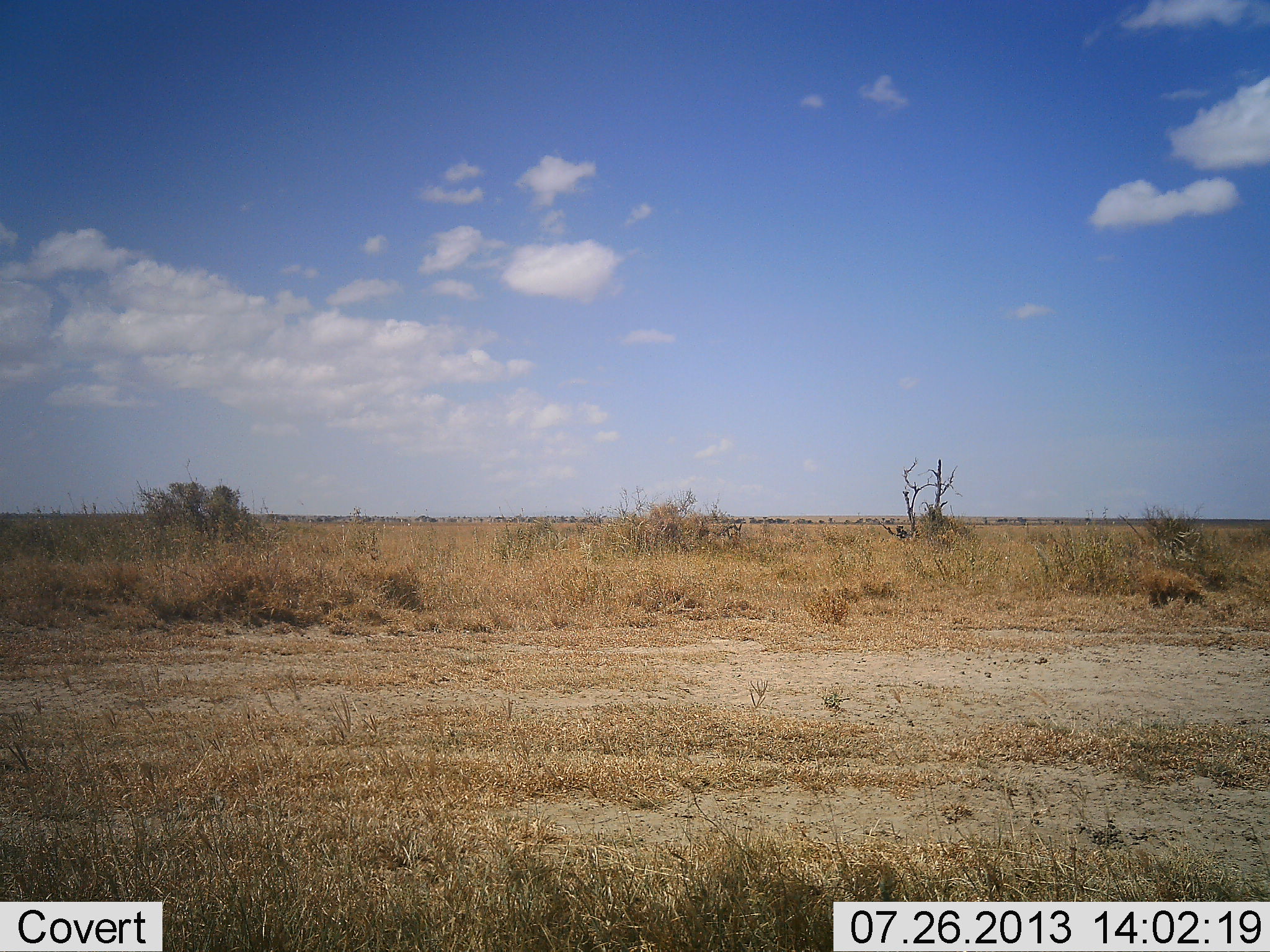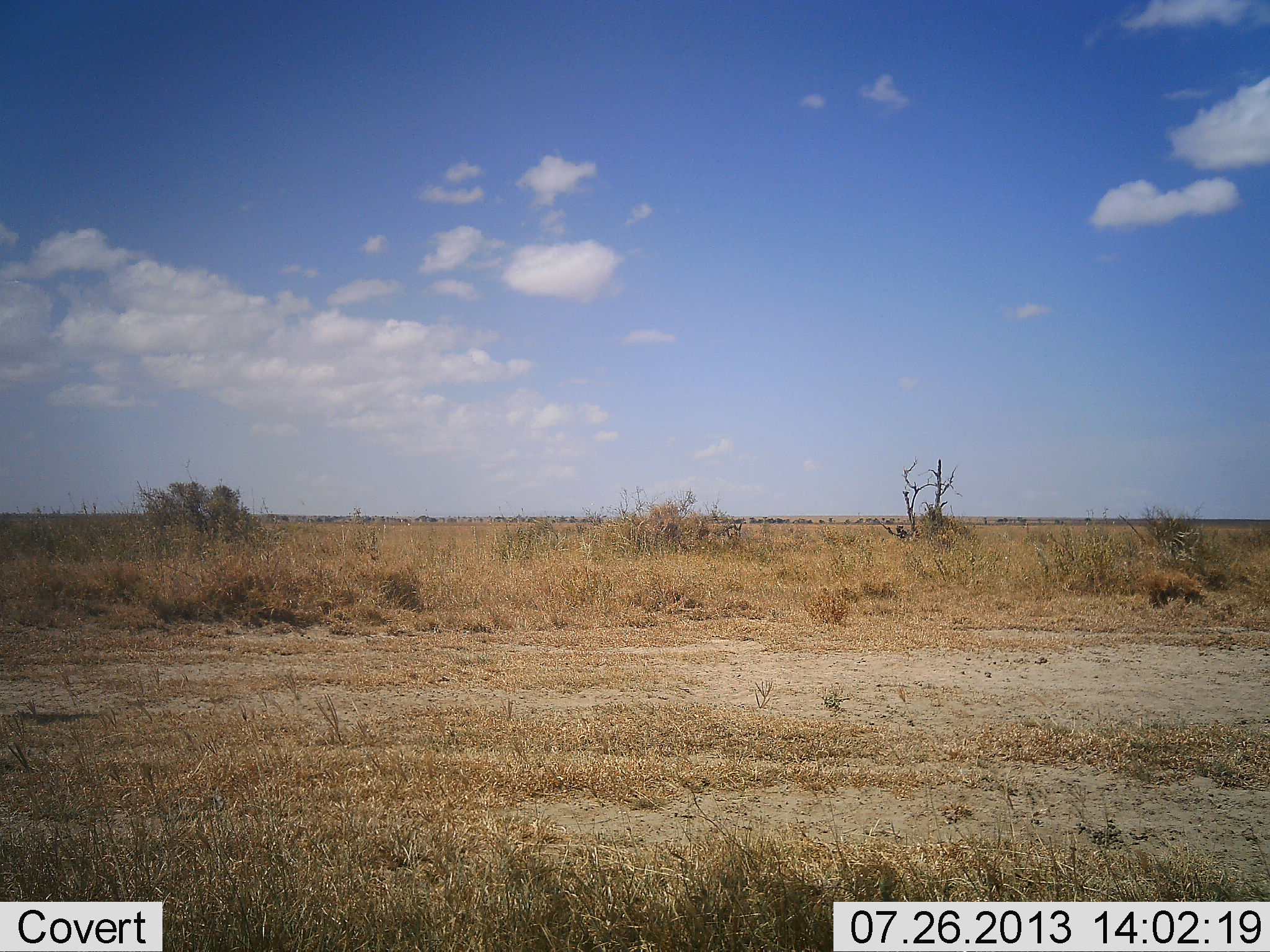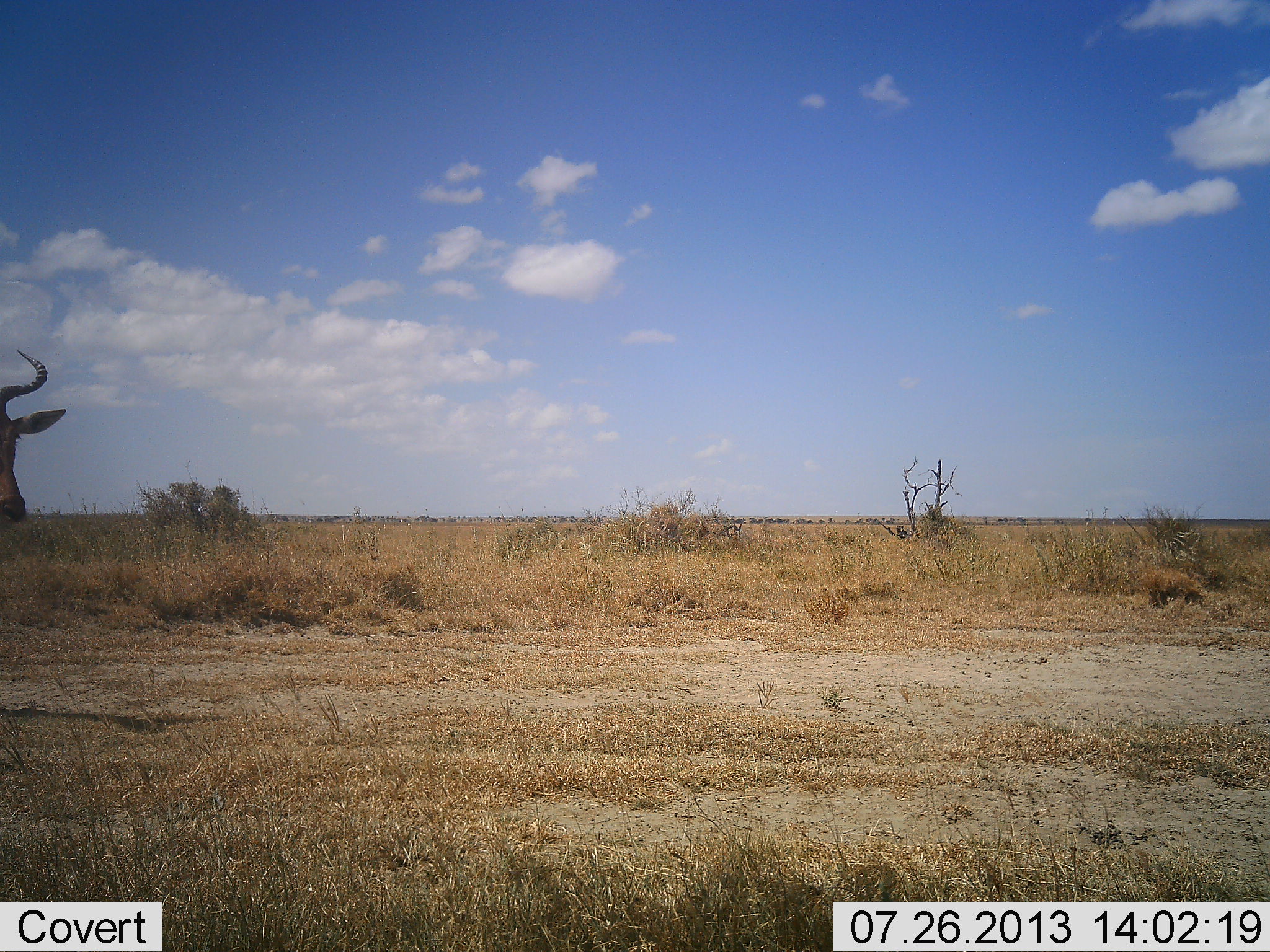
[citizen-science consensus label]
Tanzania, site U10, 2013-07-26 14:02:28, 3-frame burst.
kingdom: Animalia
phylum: Chordata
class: Mammalia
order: Artiodactyla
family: Bovidae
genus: Alcelaphus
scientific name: Alcelaphus buselaphus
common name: hartebeest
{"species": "hartebeest (Alcelaphus buselaphus)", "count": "1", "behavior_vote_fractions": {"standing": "27%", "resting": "0%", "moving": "73%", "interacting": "0%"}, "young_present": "0%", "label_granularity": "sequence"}